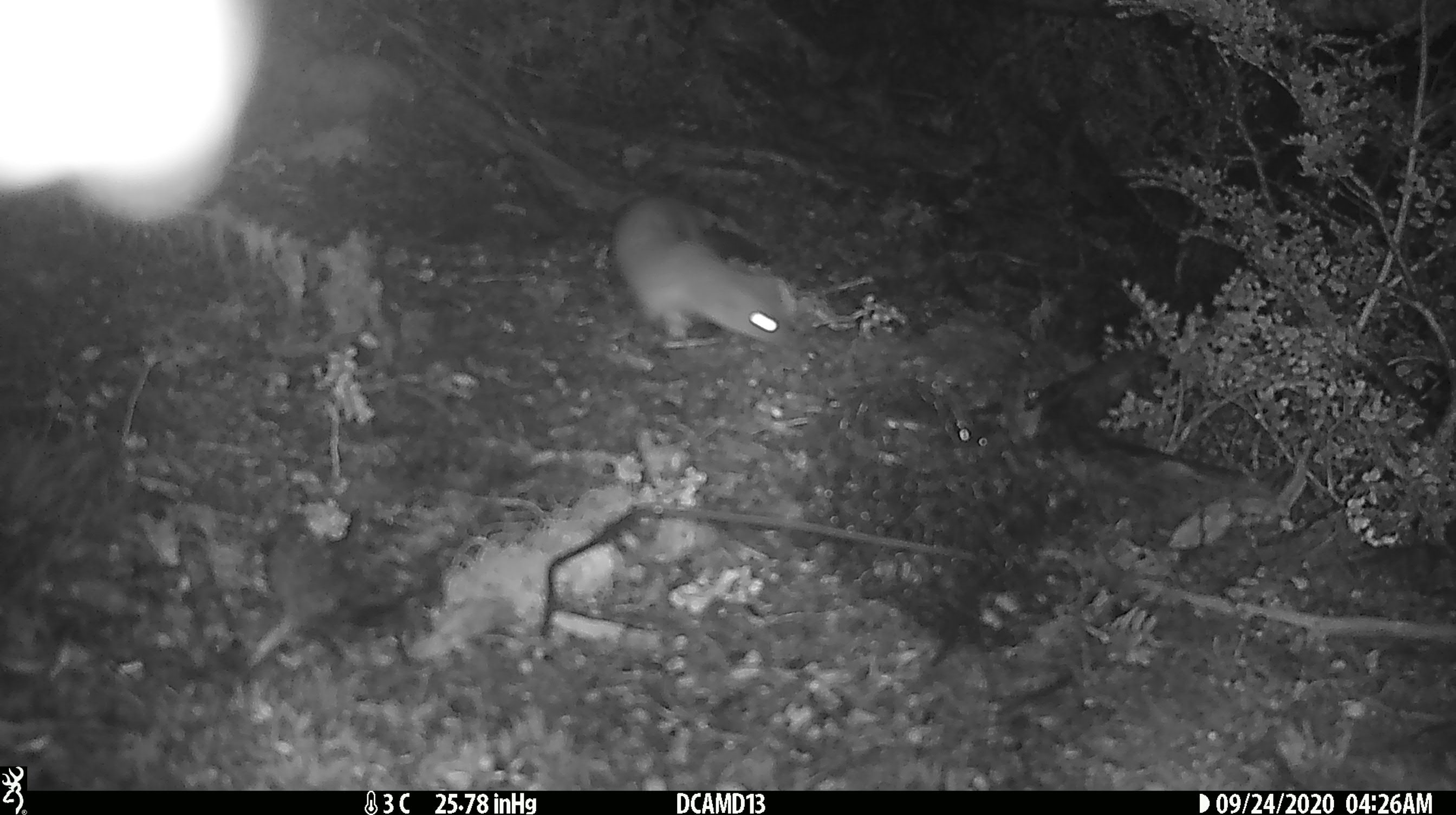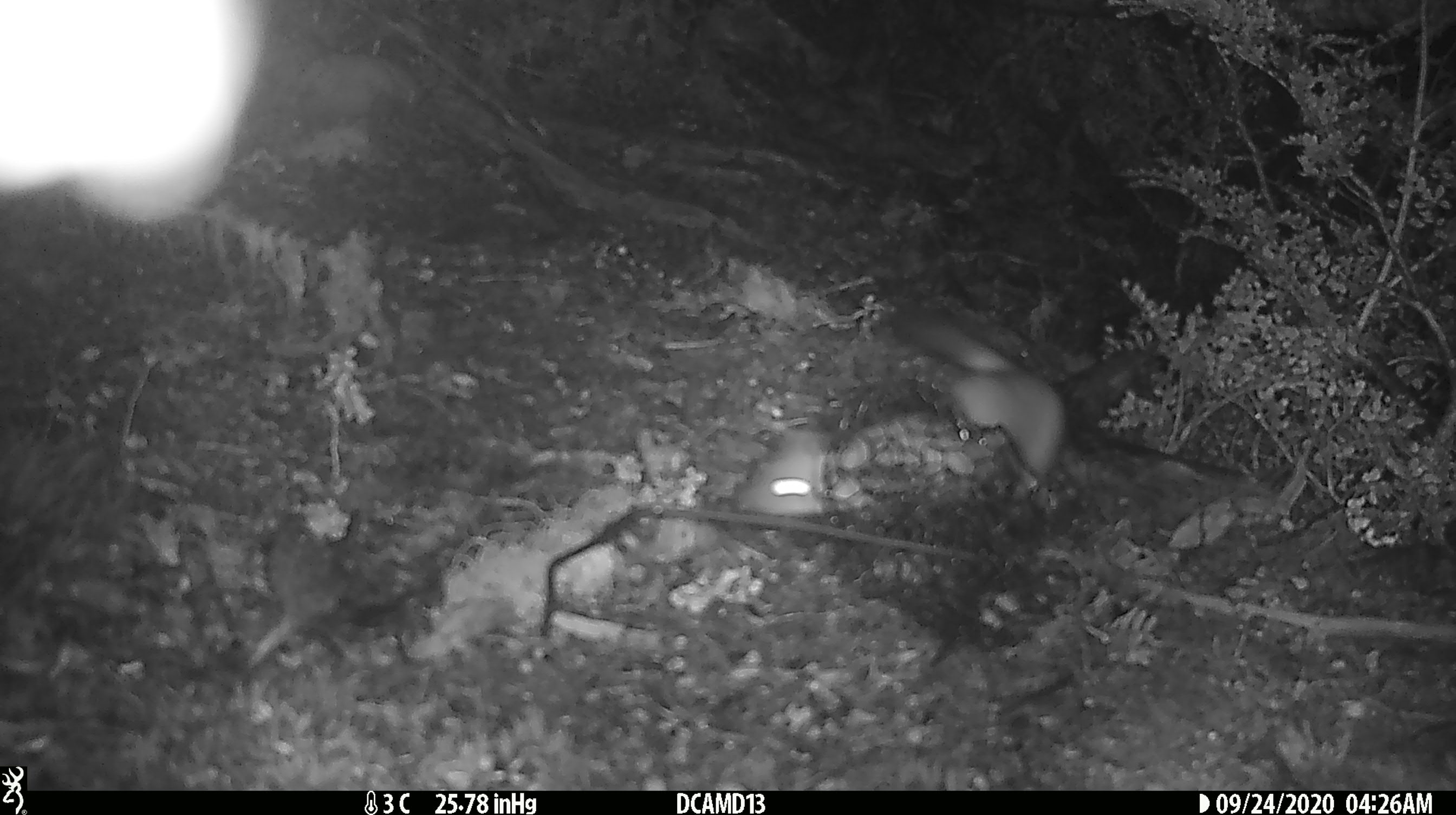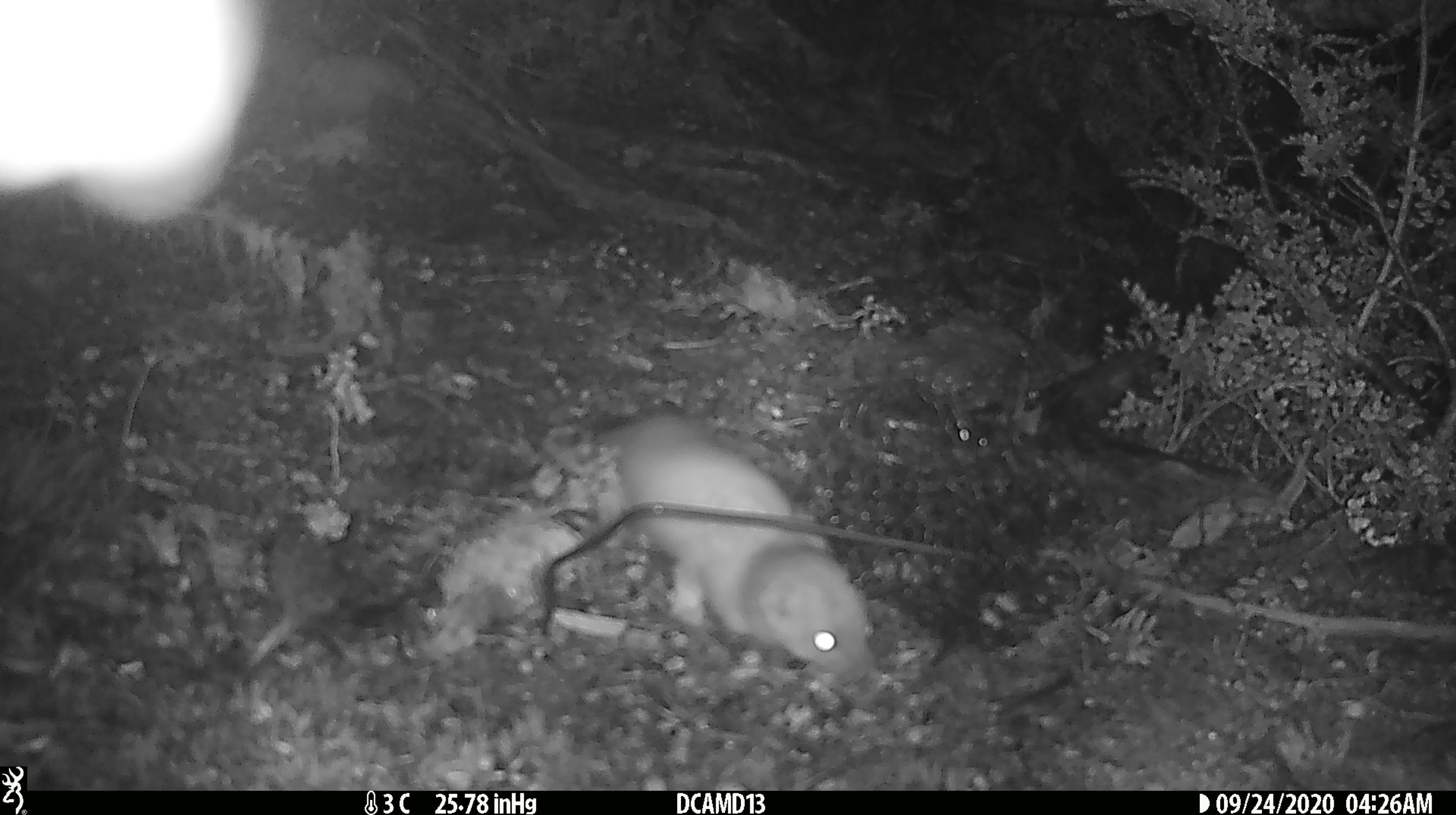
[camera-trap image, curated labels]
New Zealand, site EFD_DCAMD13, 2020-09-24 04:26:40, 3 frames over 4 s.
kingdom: Animalia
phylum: Chordata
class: Mammalia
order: Carnivora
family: Mustelidae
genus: Mustela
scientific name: Mustela erminea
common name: stoat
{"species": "stoat (Mustela erminea)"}